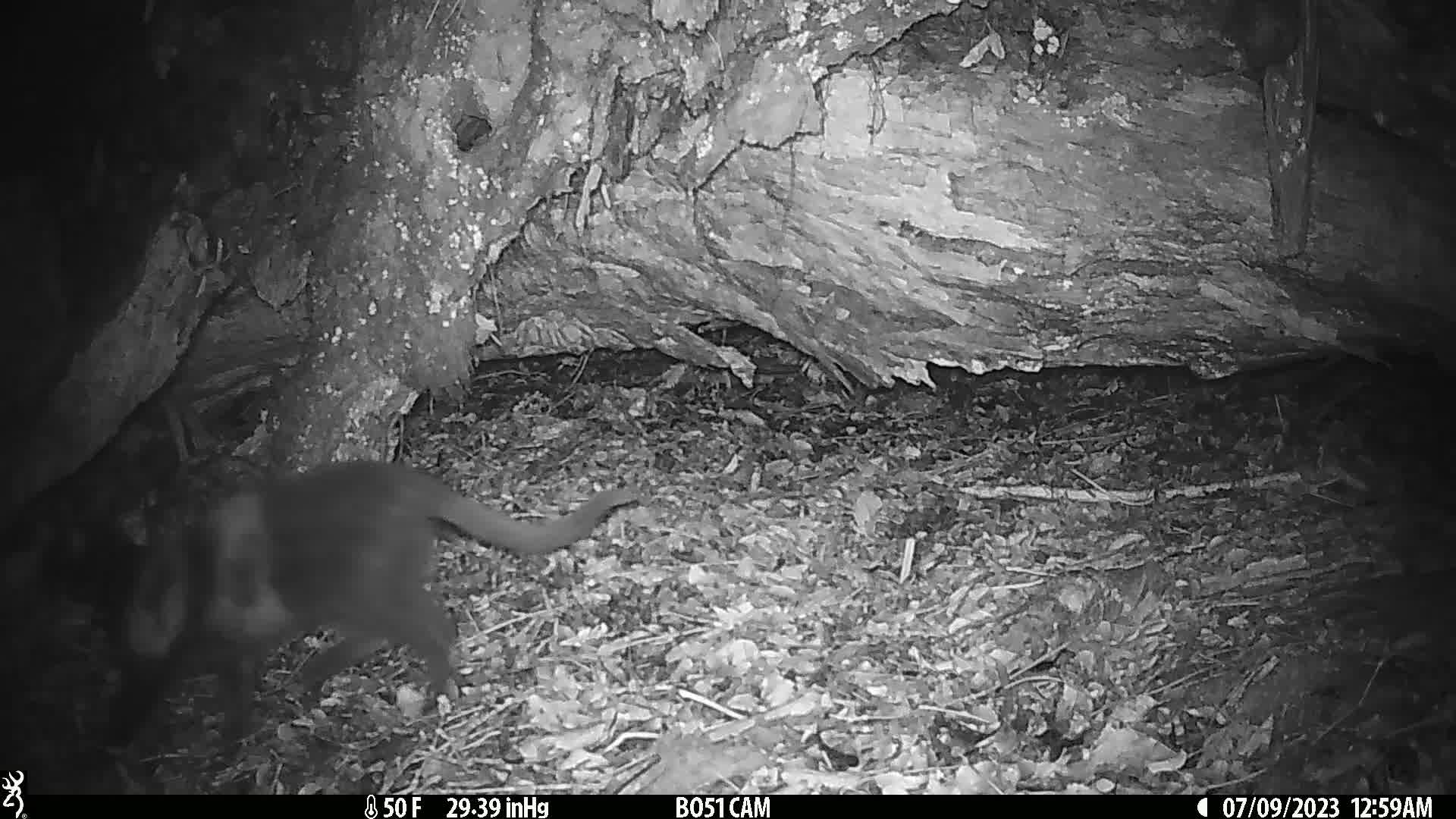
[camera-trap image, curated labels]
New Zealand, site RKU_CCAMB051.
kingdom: Animalia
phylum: Chordata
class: Mammalia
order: Carnivora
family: Felidae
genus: Felis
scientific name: Felis catus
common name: domestic cat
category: cat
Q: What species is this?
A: Cat (domestic cat) (Felis catus).